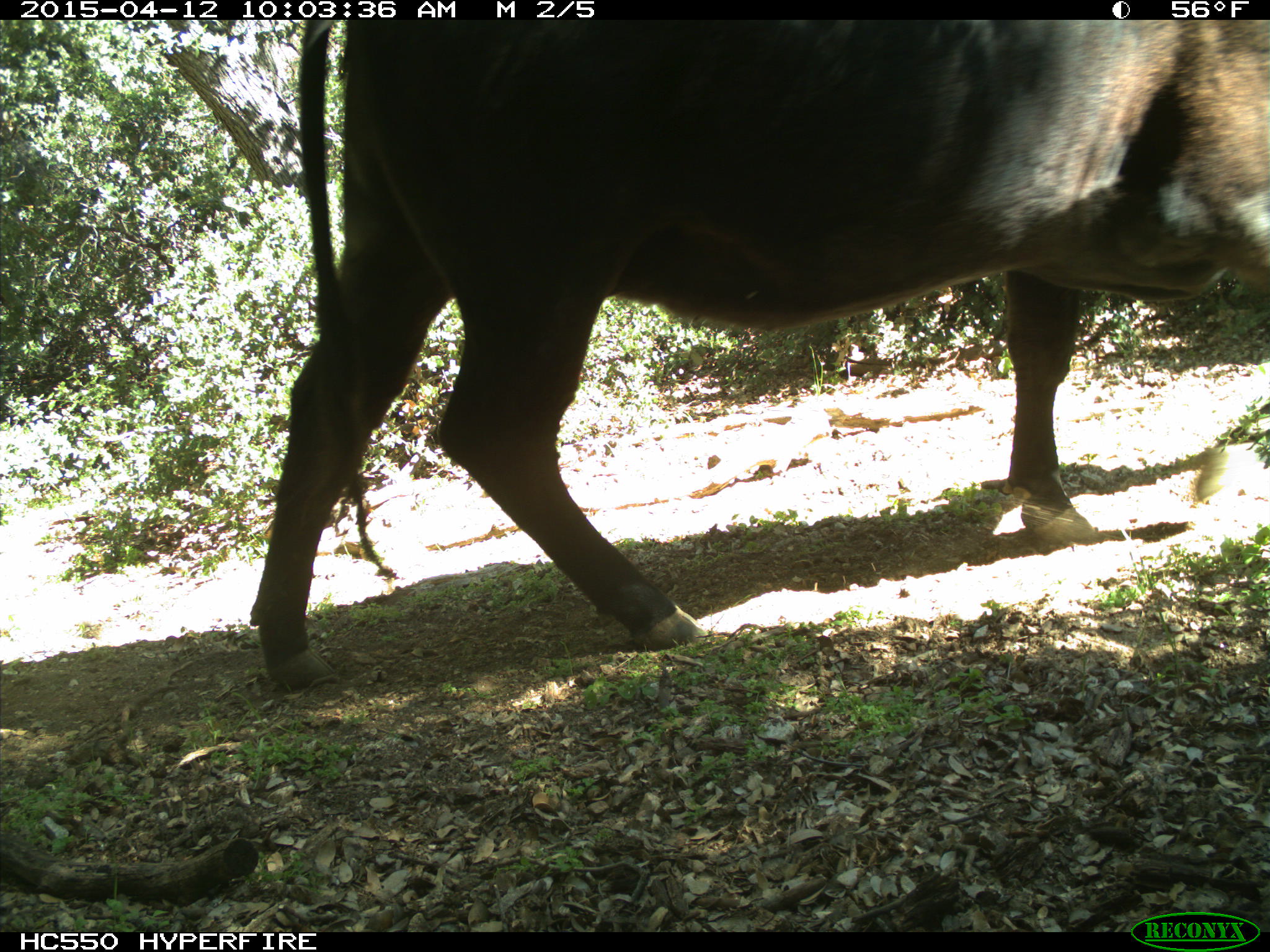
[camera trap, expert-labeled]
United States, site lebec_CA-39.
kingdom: Animalia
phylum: Chordata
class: Mammalia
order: Artiodactyla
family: Bovidae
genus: Bos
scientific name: Bos taurus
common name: domestic cow